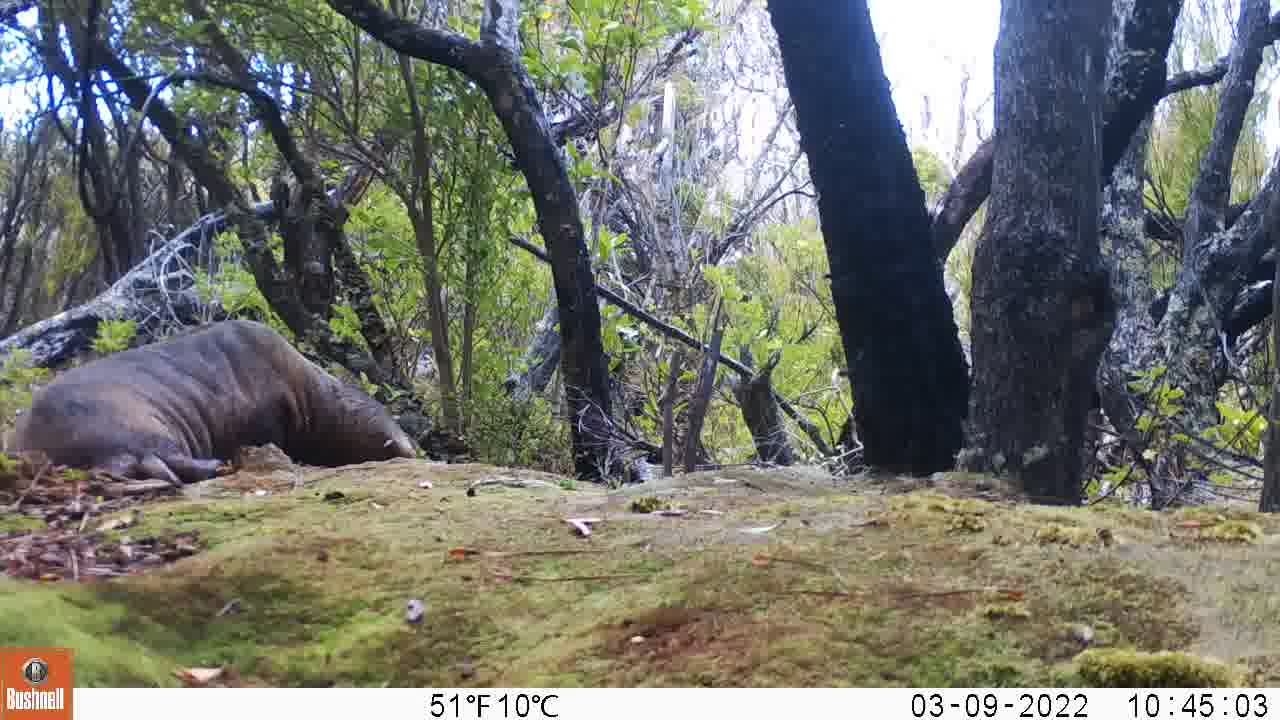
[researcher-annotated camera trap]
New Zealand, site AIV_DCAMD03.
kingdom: Animalia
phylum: Chordata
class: Mammalia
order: Carnivora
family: Otariidae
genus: Phocarctos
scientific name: Phocarctos hookeri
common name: new zealand sea lion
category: sealion